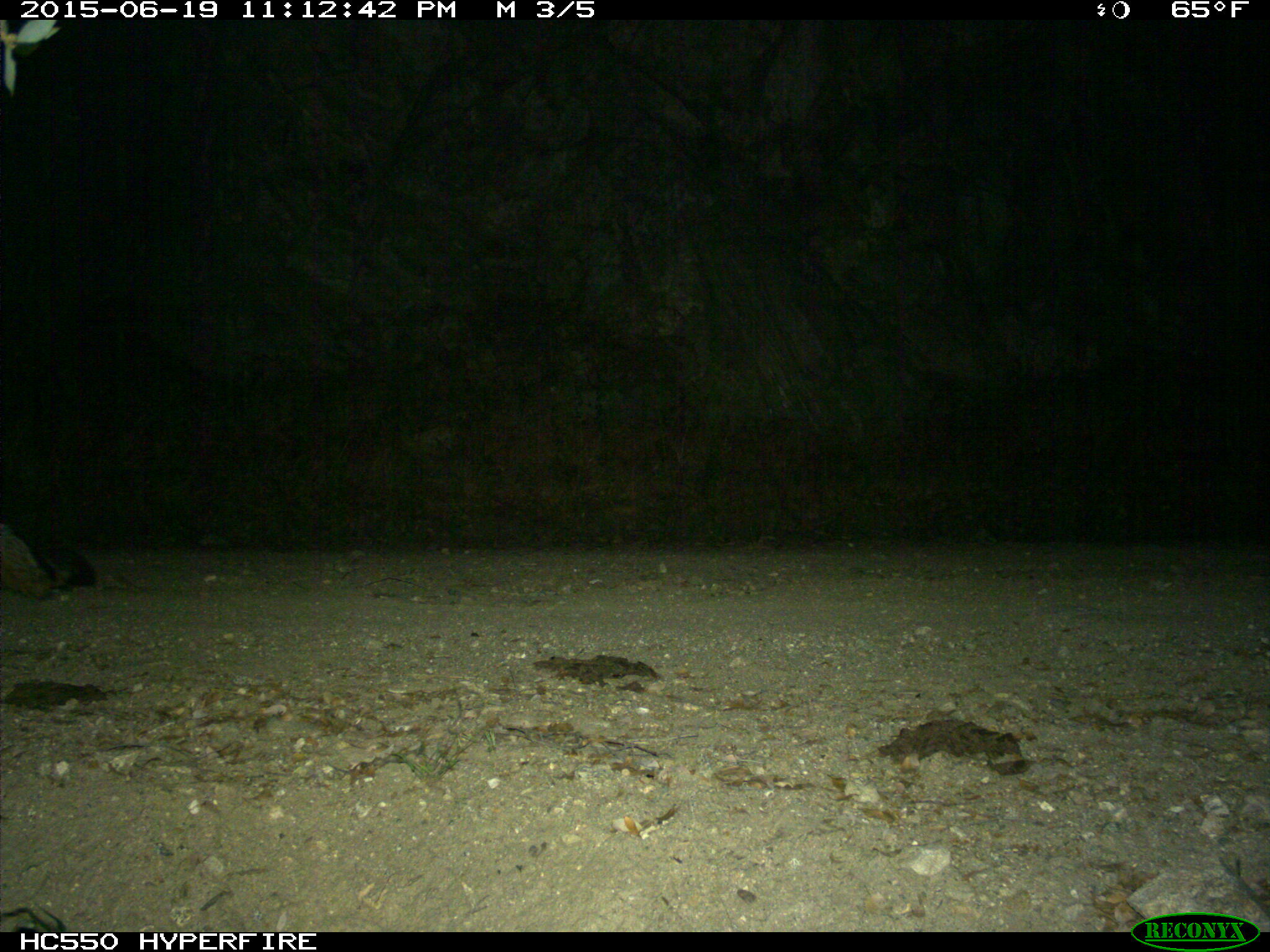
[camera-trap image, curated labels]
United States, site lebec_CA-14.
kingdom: Animalia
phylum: Chordata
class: Mammalia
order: Carnivora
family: Canidae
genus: Urocyon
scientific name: Urocyon cinereoargenteus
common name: gray fox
Urocyon cinereoargenteus (gray fox).